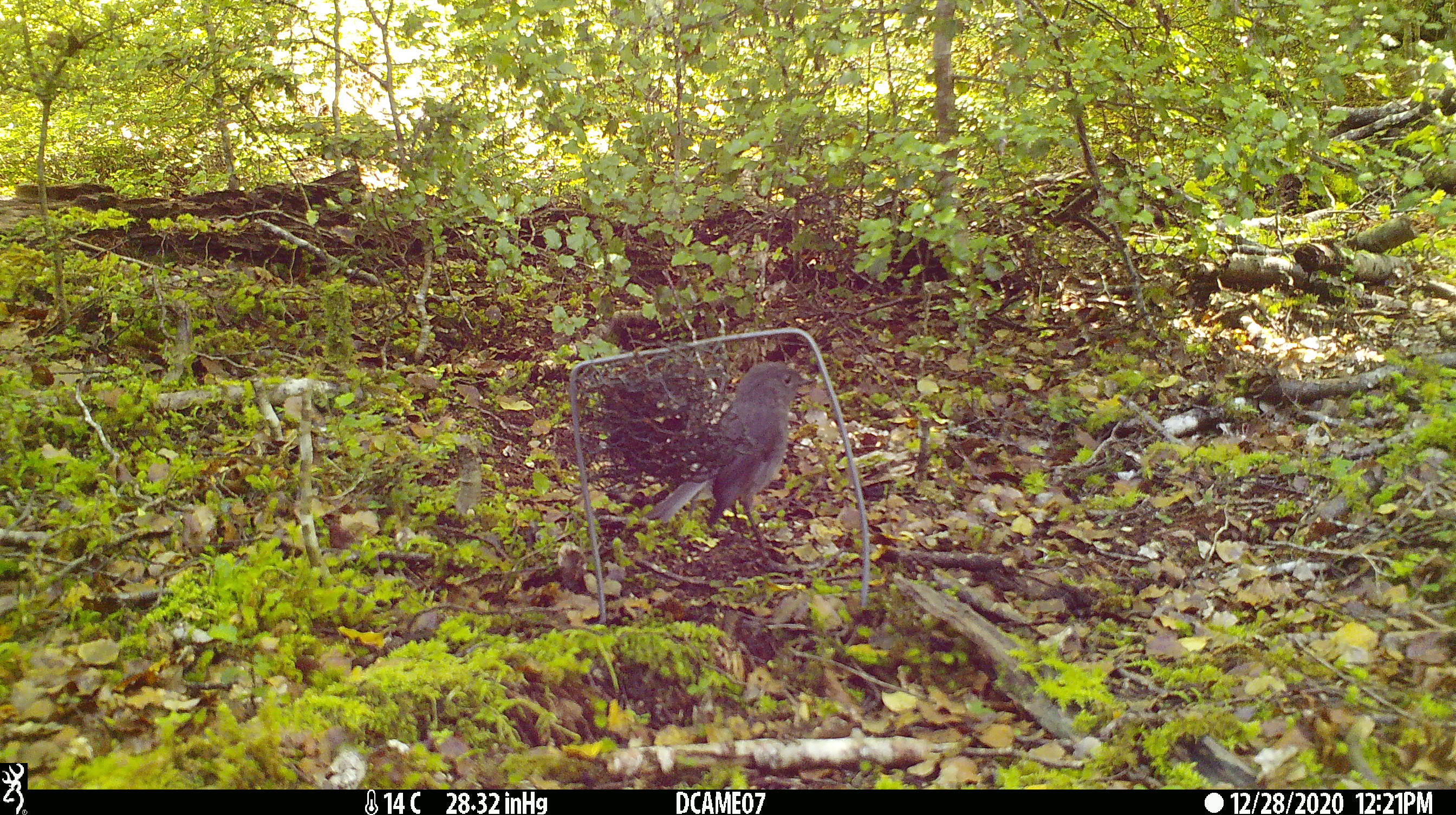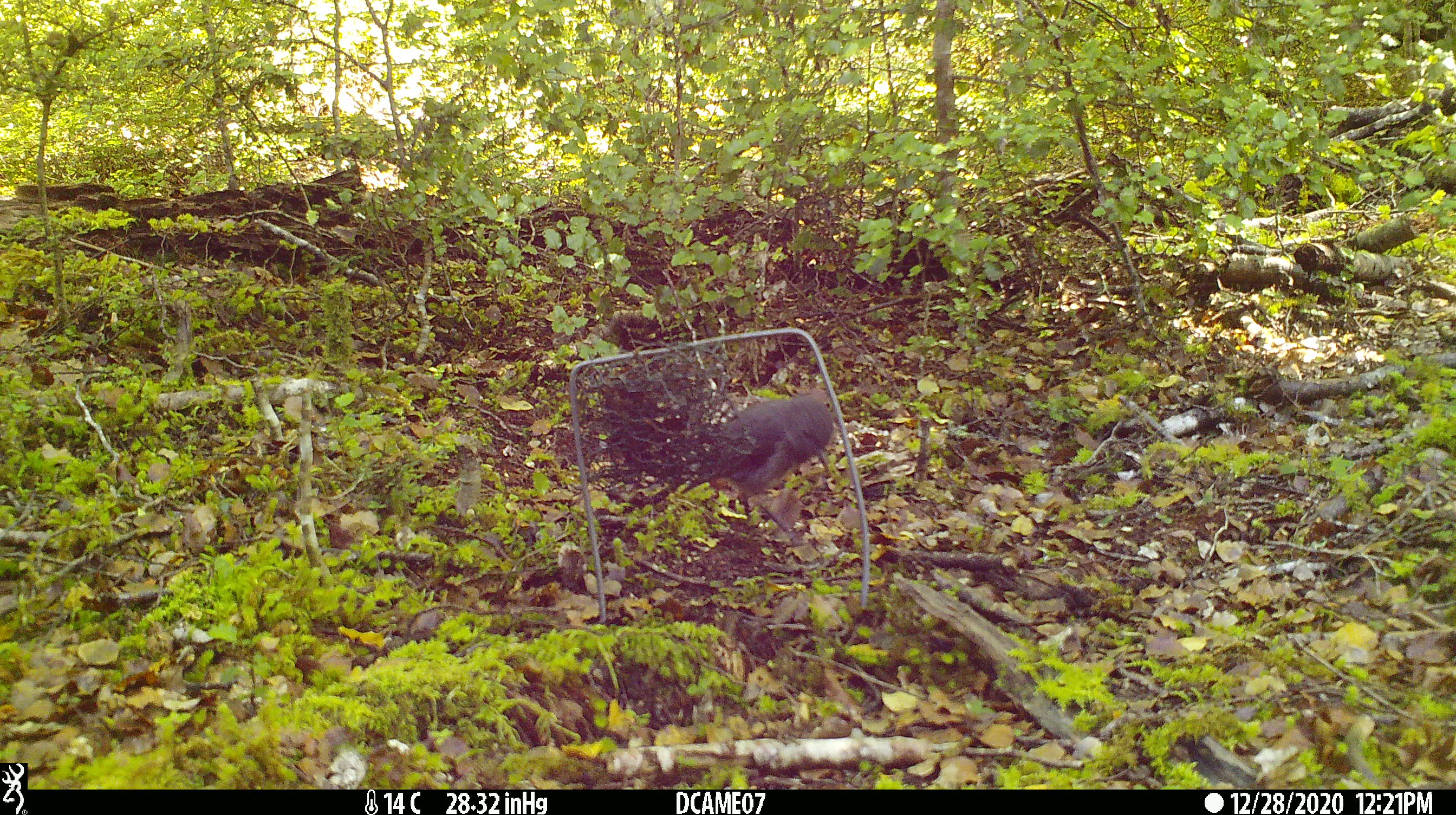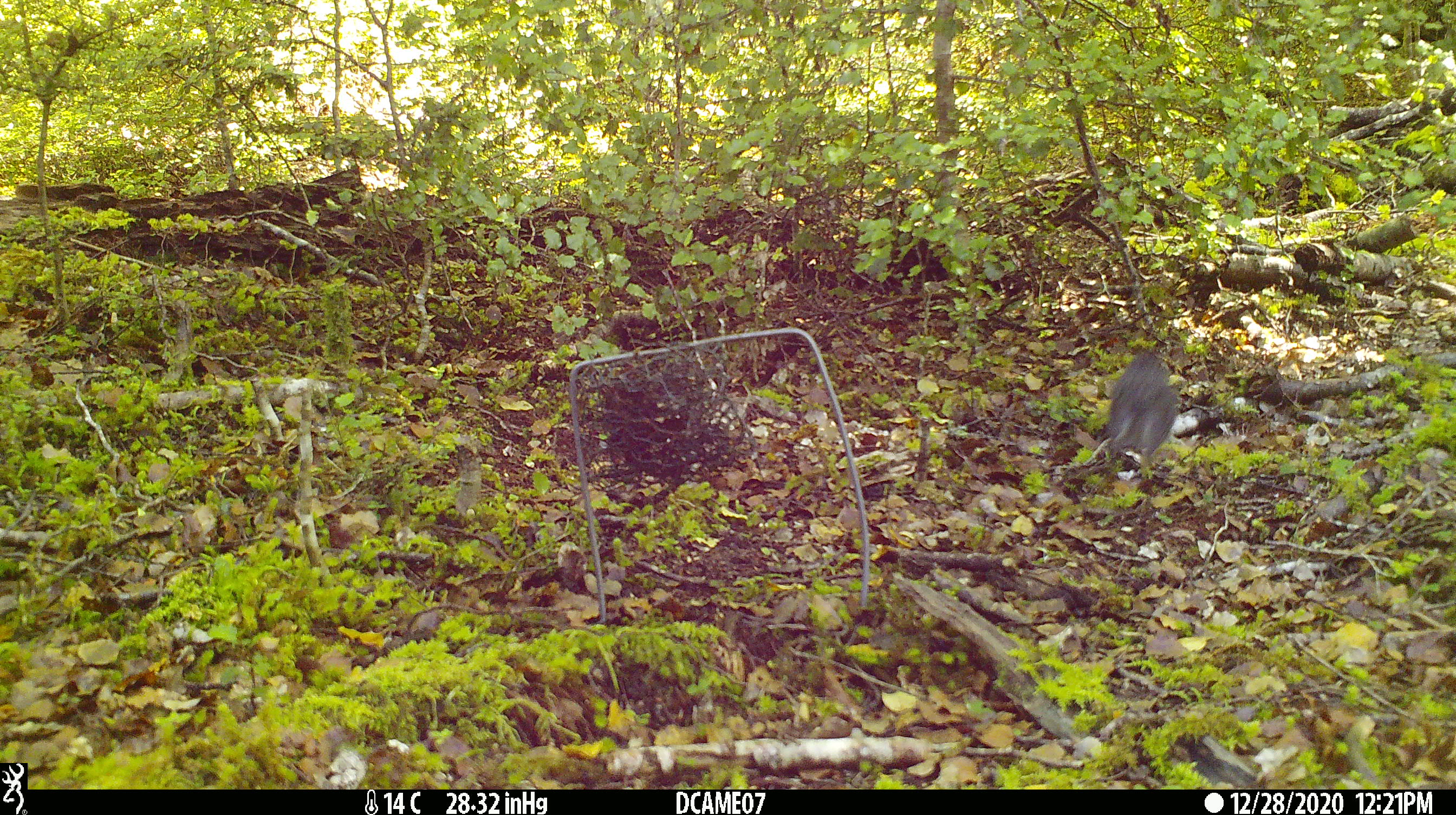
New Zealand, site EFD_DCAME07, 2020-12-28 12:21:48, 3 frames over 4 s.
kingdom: Animalia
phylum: Chordata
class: Aves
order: Passeriformes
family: Petroicidae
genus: Petroica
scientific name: Petroica australis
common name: new zealand robin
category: robin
Robin (new zealand robin) (Petroica australis).